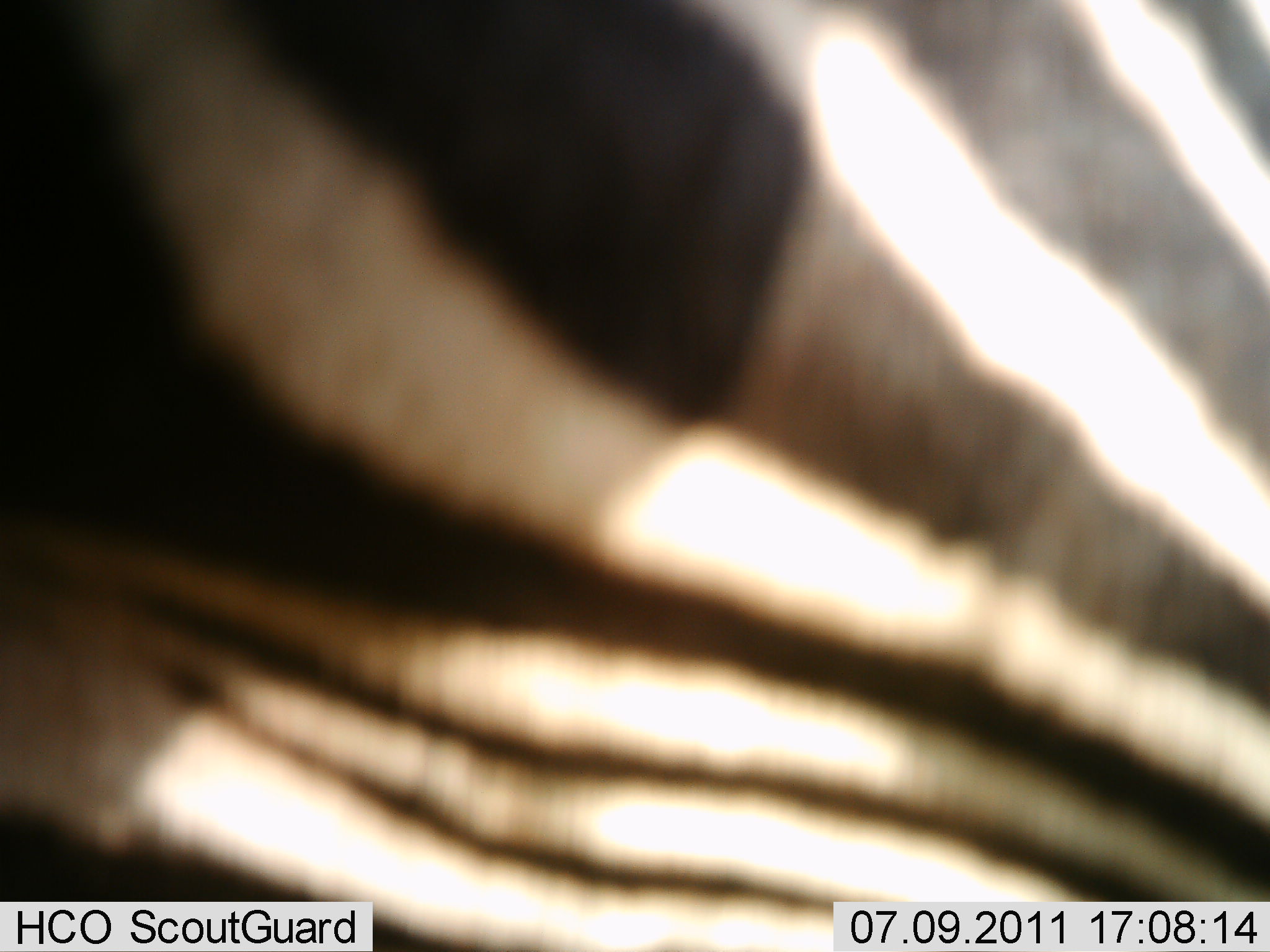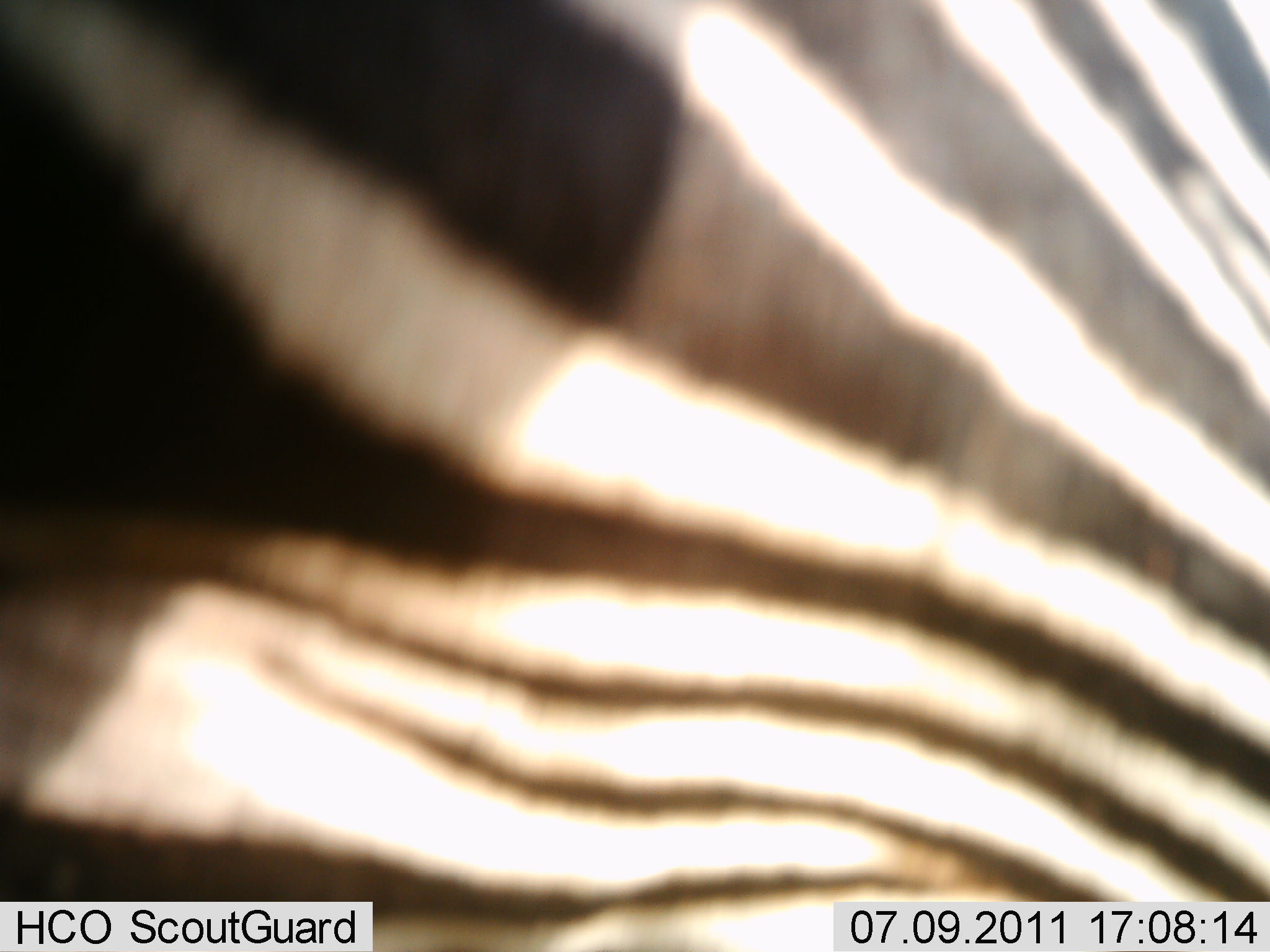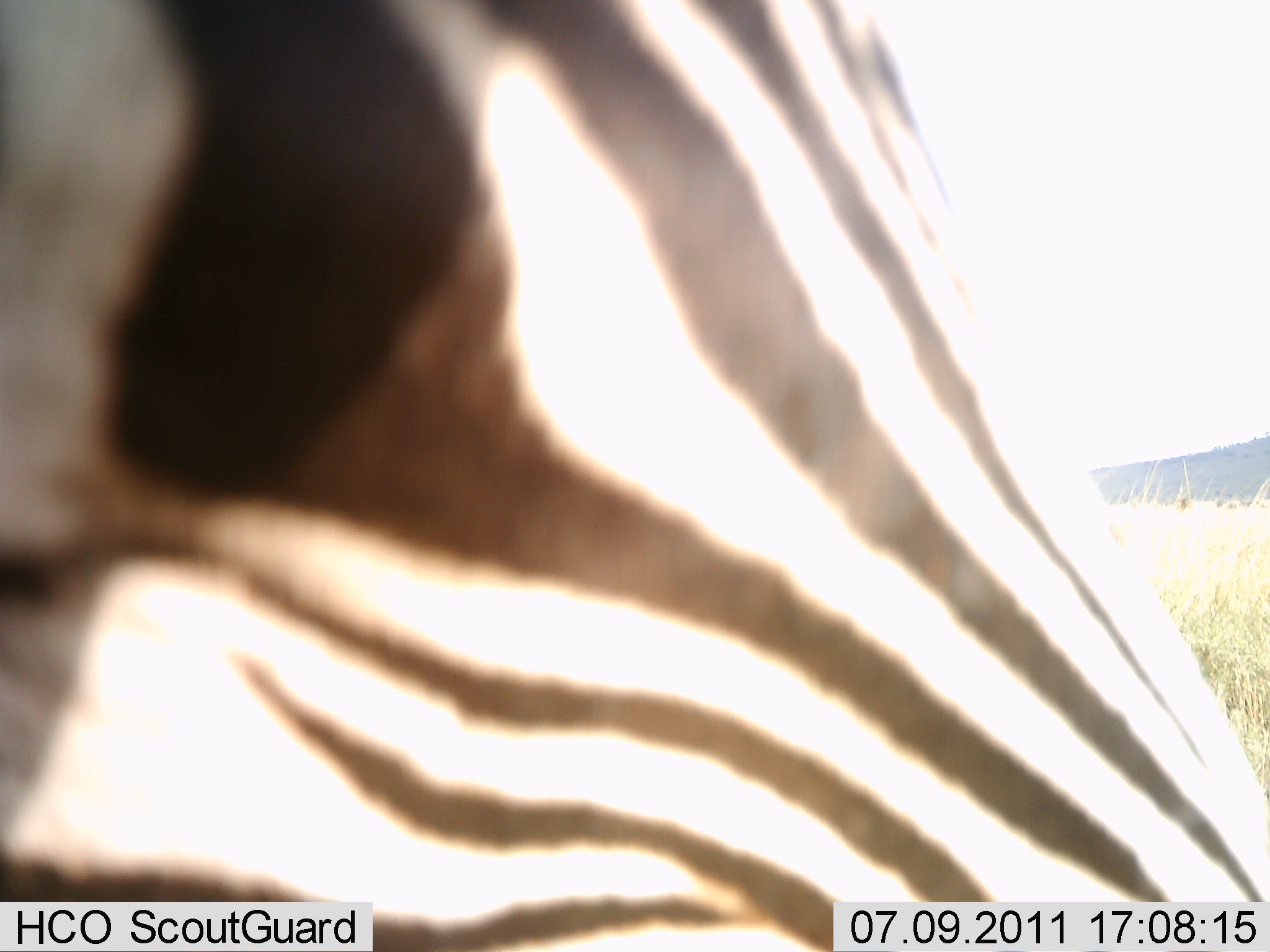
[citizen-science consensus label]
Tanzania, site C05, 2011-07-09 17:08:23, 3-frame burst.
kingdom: Animalia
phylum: Chordata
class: Mammalia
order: Perissodactyla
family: Equidae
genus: Equus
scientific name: Equus quagga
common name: plains zebra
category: zebra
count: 1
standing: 83%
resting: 0%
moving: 17%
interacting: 8%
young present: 0%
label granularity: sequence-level